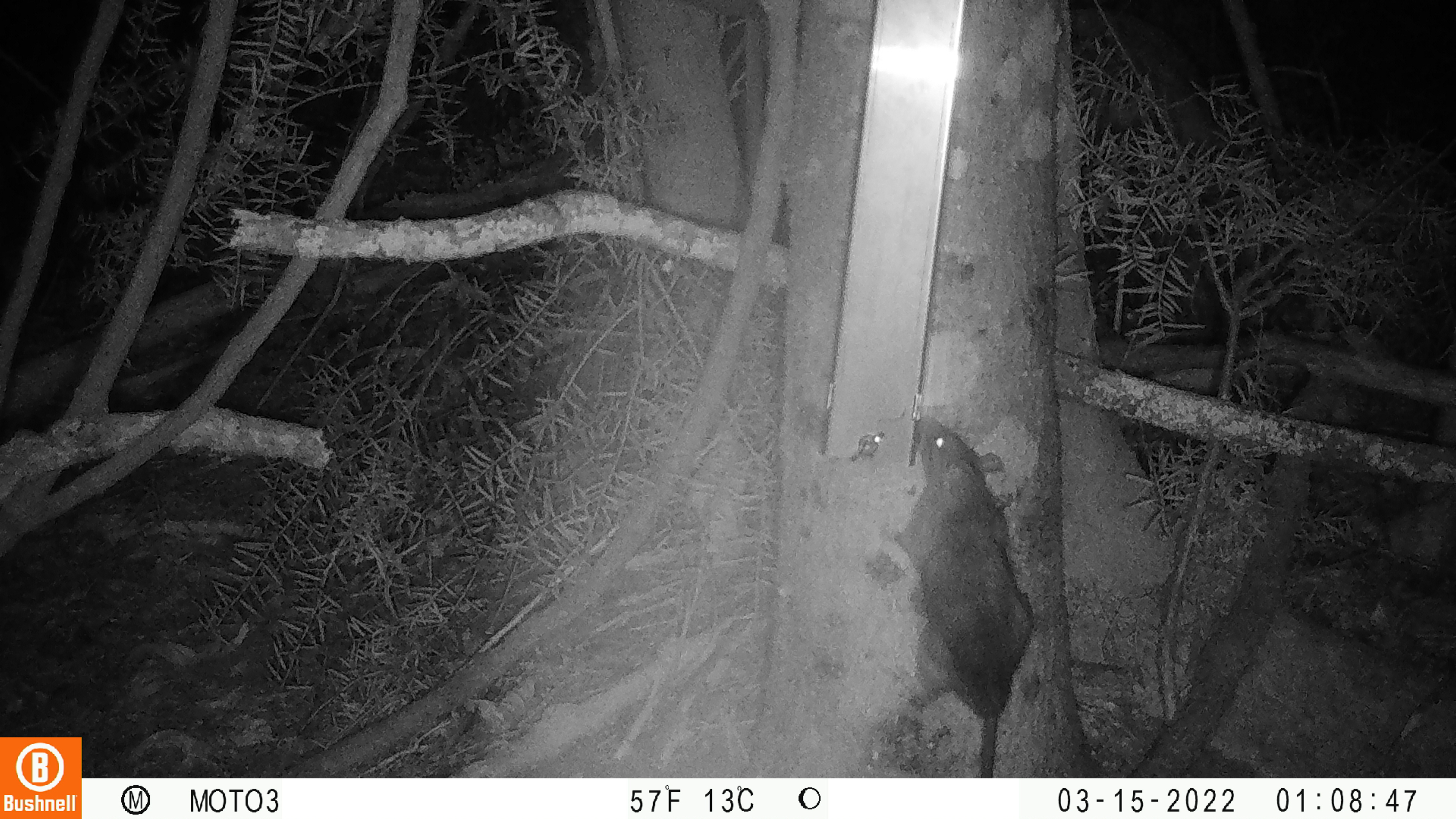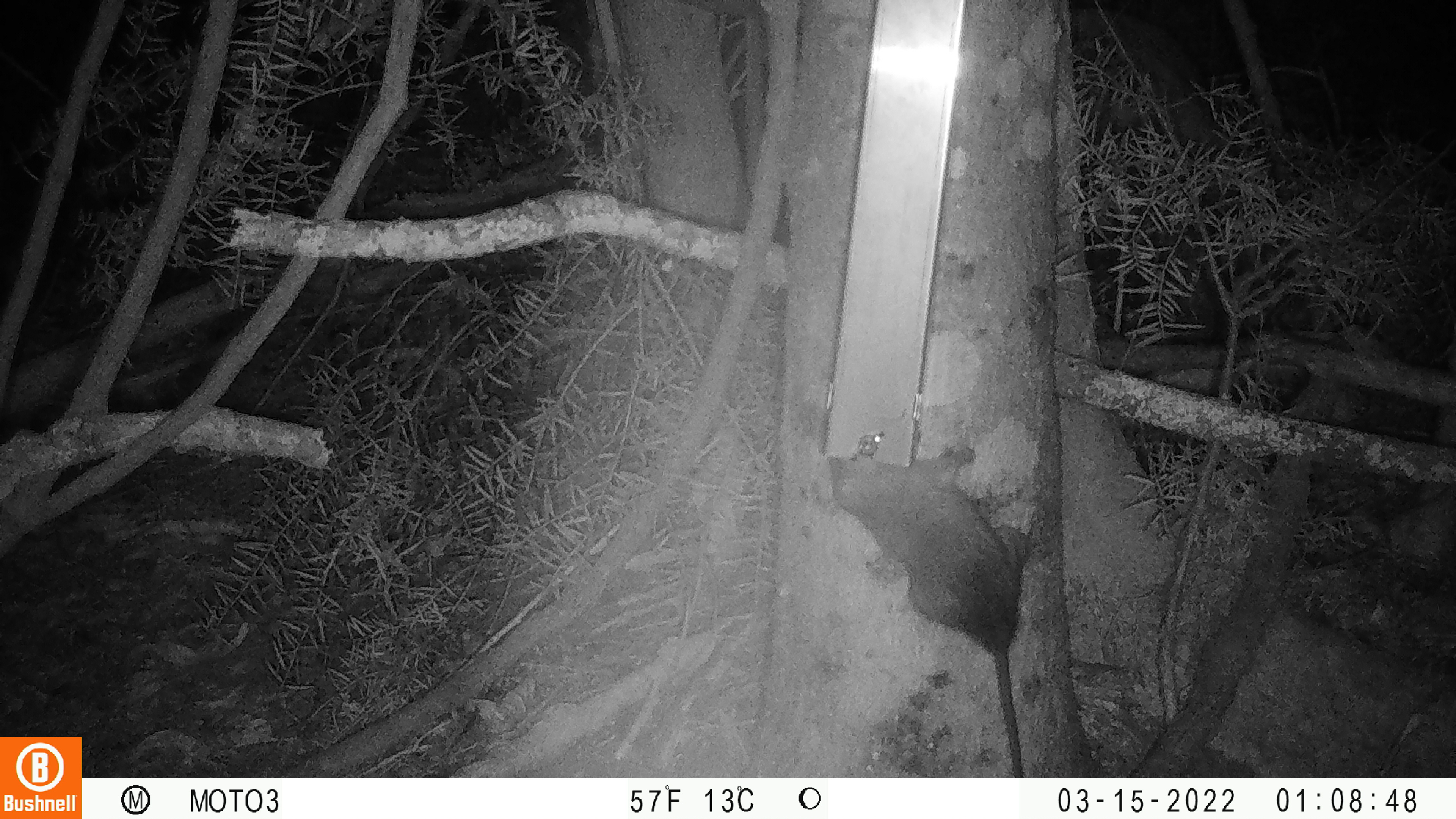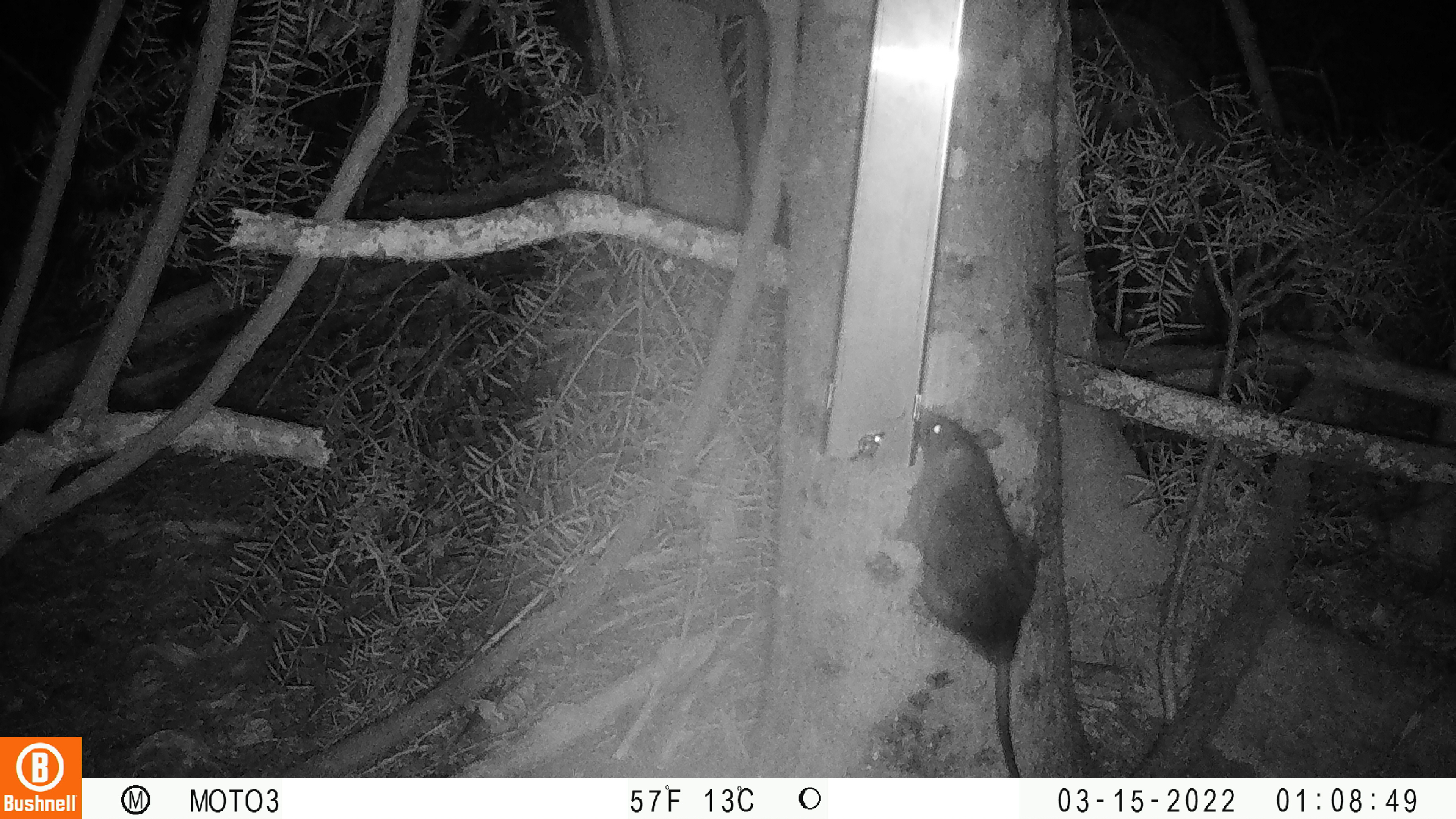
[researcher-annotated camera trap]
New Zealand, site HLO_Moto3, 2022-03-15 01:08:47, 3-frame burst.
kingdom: Animalia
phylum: Chordata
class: Mammalia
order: Rodentia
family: Muridae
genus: Rattus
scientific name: Rattus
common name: rat